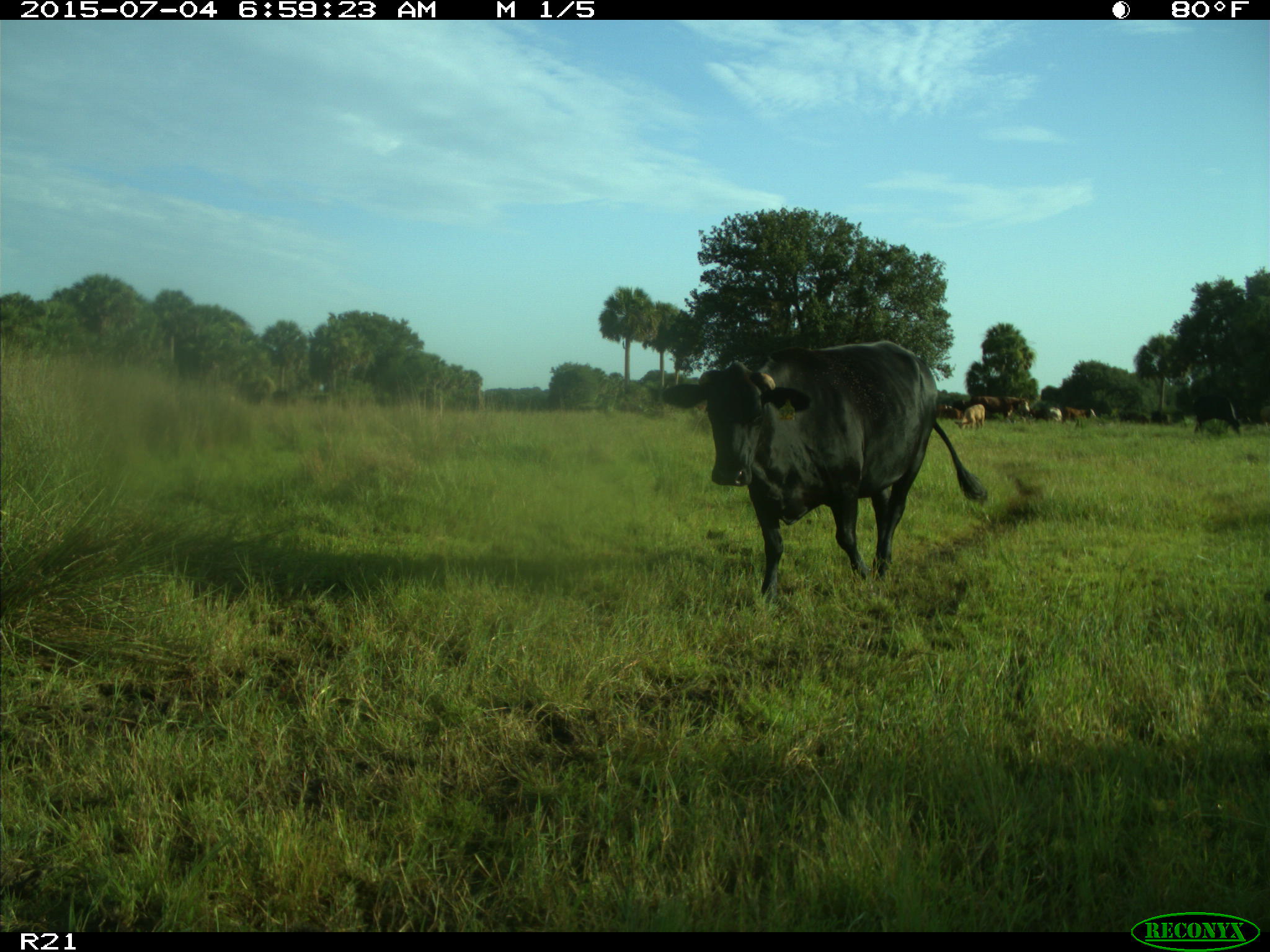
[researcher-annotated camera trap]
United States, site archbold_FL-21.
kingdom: Animalia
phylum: Chordata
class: Mammalia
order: Artiodactyla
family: Bovidae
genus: Bos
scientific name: Bos taurus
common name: domestic cow